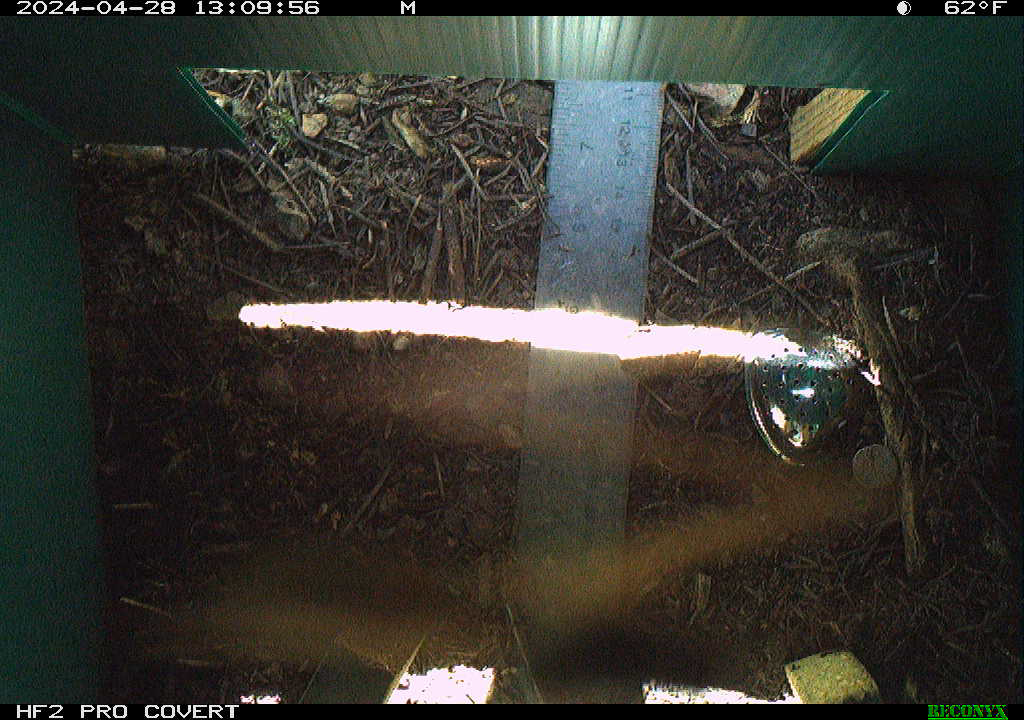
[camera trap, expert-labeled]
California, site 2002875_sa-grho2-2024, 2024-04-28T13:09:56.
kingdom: Animalia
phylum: Arthropoda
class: Insecta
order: Hymenoptera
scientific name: Hymenoptera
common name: ants, bees, wasps, and sawflies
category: hymenoptera order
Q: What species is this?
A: Hymenoptera order (ants, bees, wasps, and sawflies) (Hymenoptera).